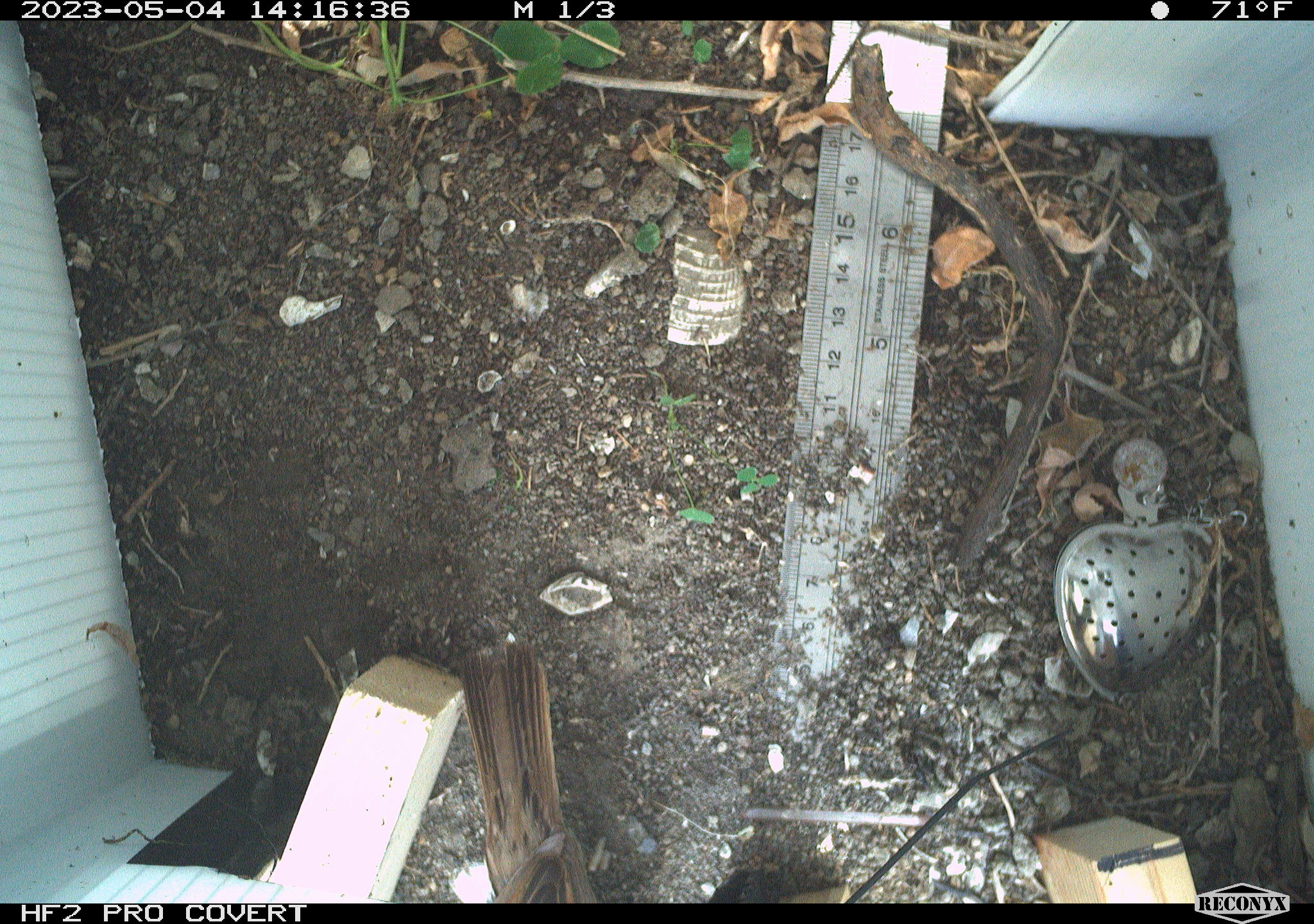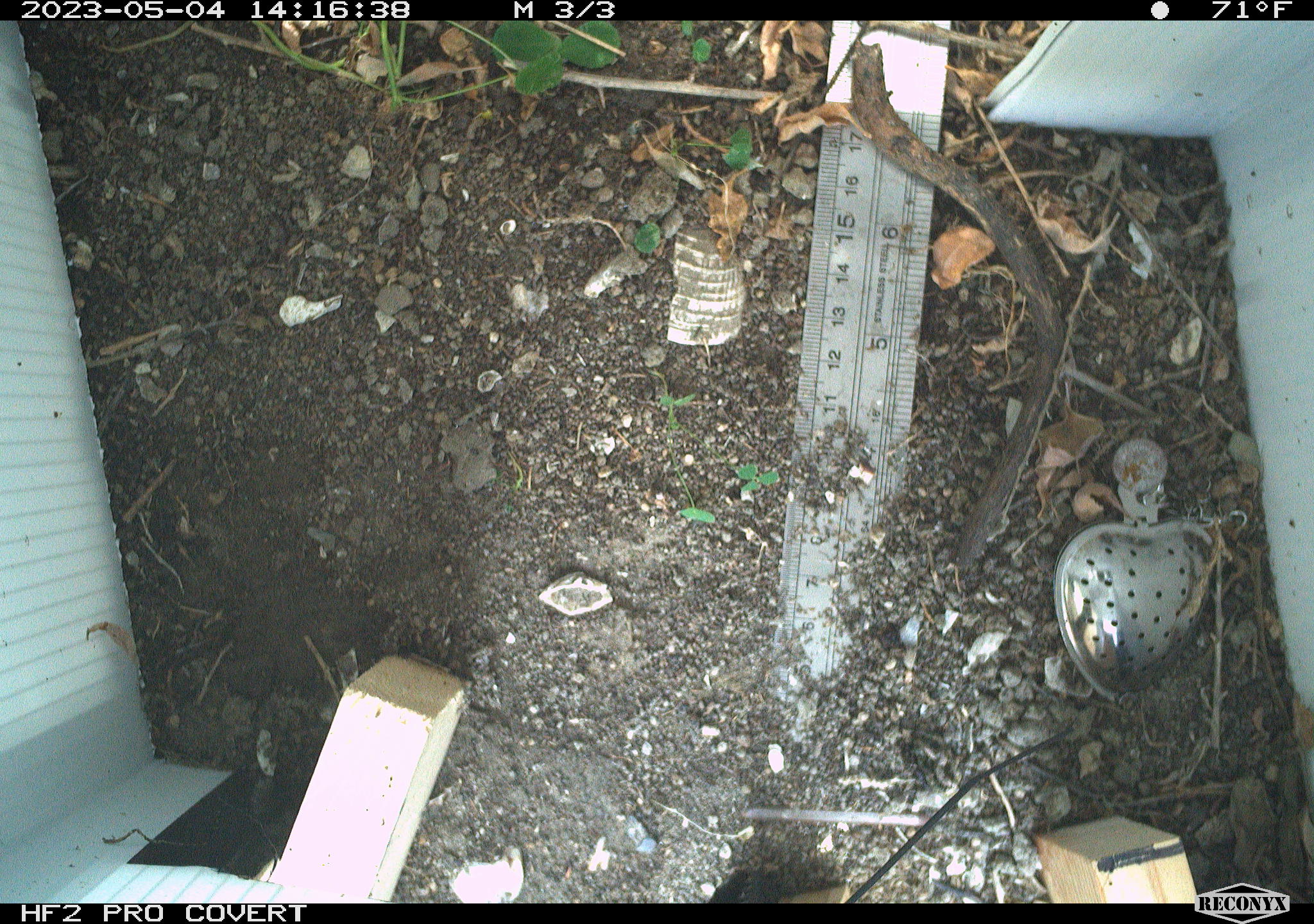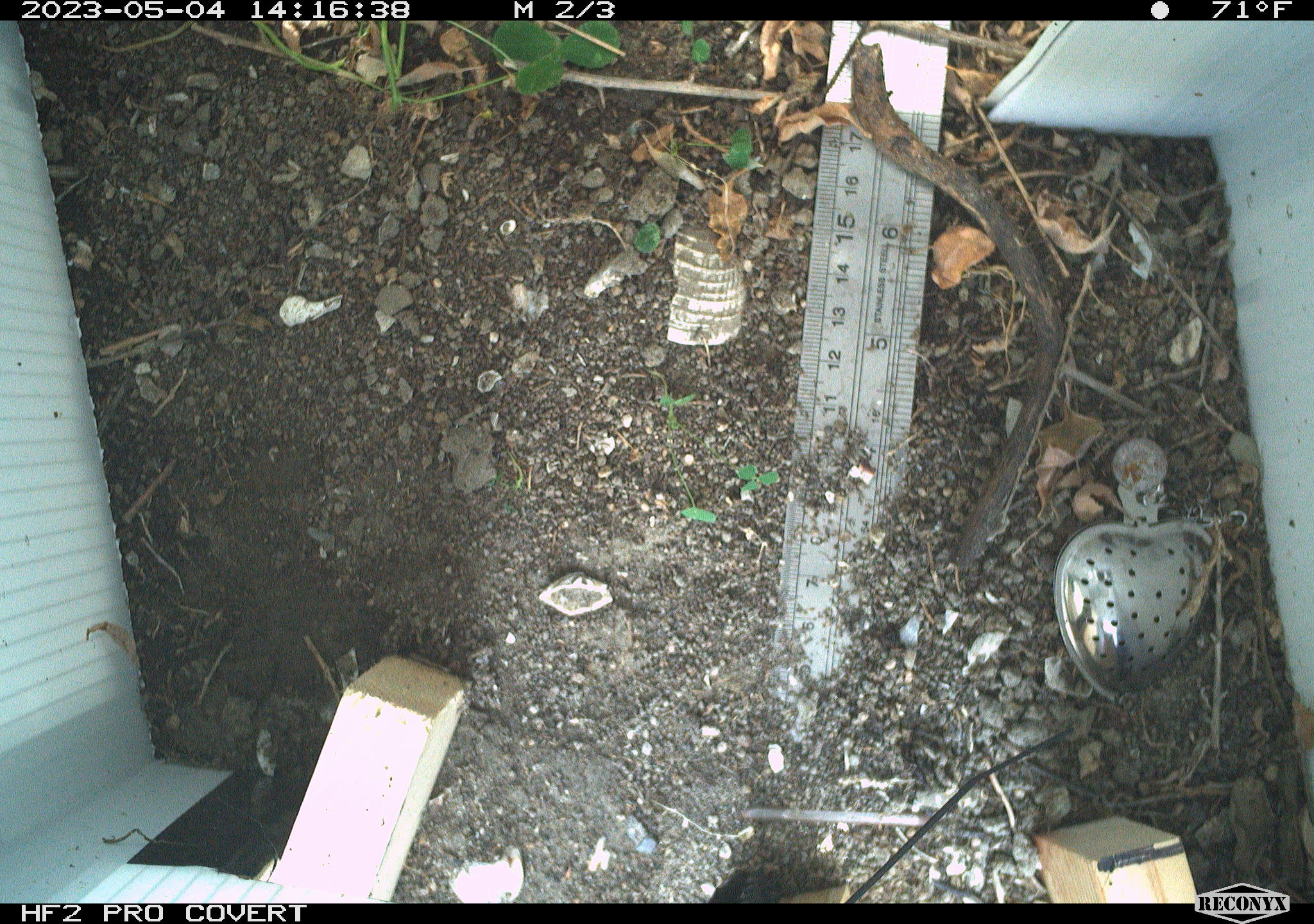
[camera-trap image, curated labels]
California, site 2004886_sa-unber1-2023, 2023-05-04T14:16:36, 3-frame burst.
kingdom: Animalia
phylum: Chordata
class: Aves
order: Passeriformes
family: Passerellidae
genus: Melospiza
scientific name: Melospiza melodia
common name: song sparrow